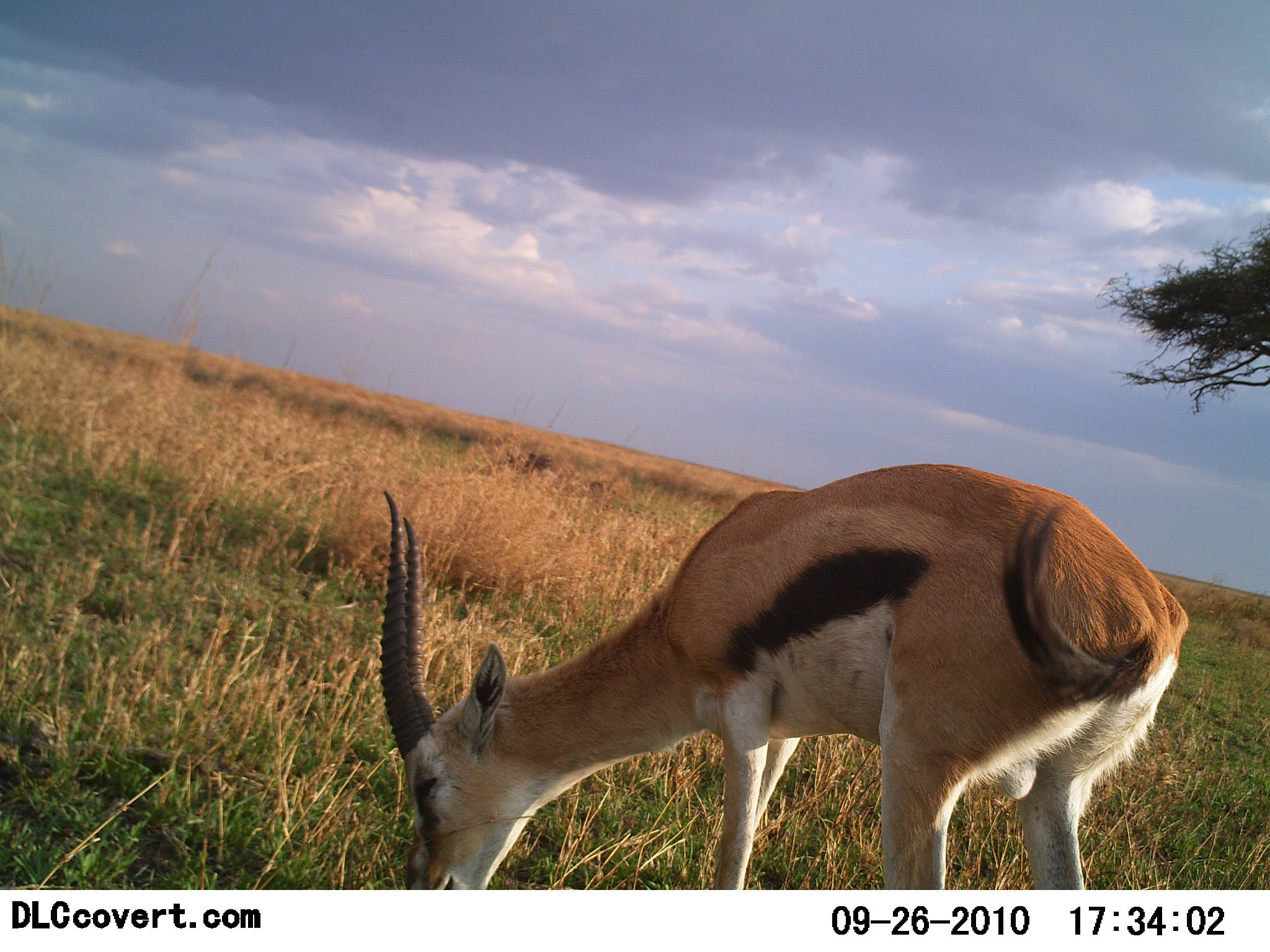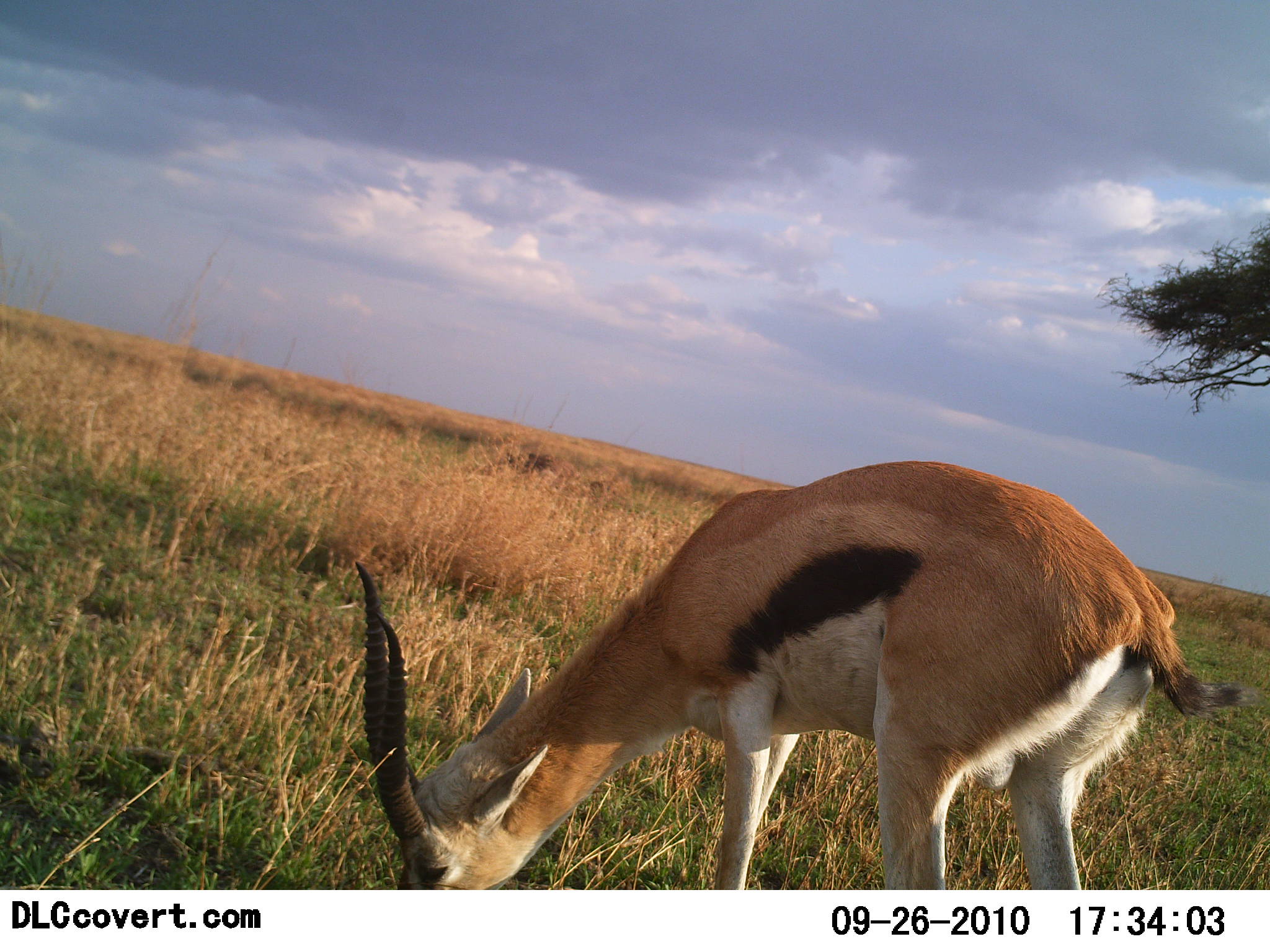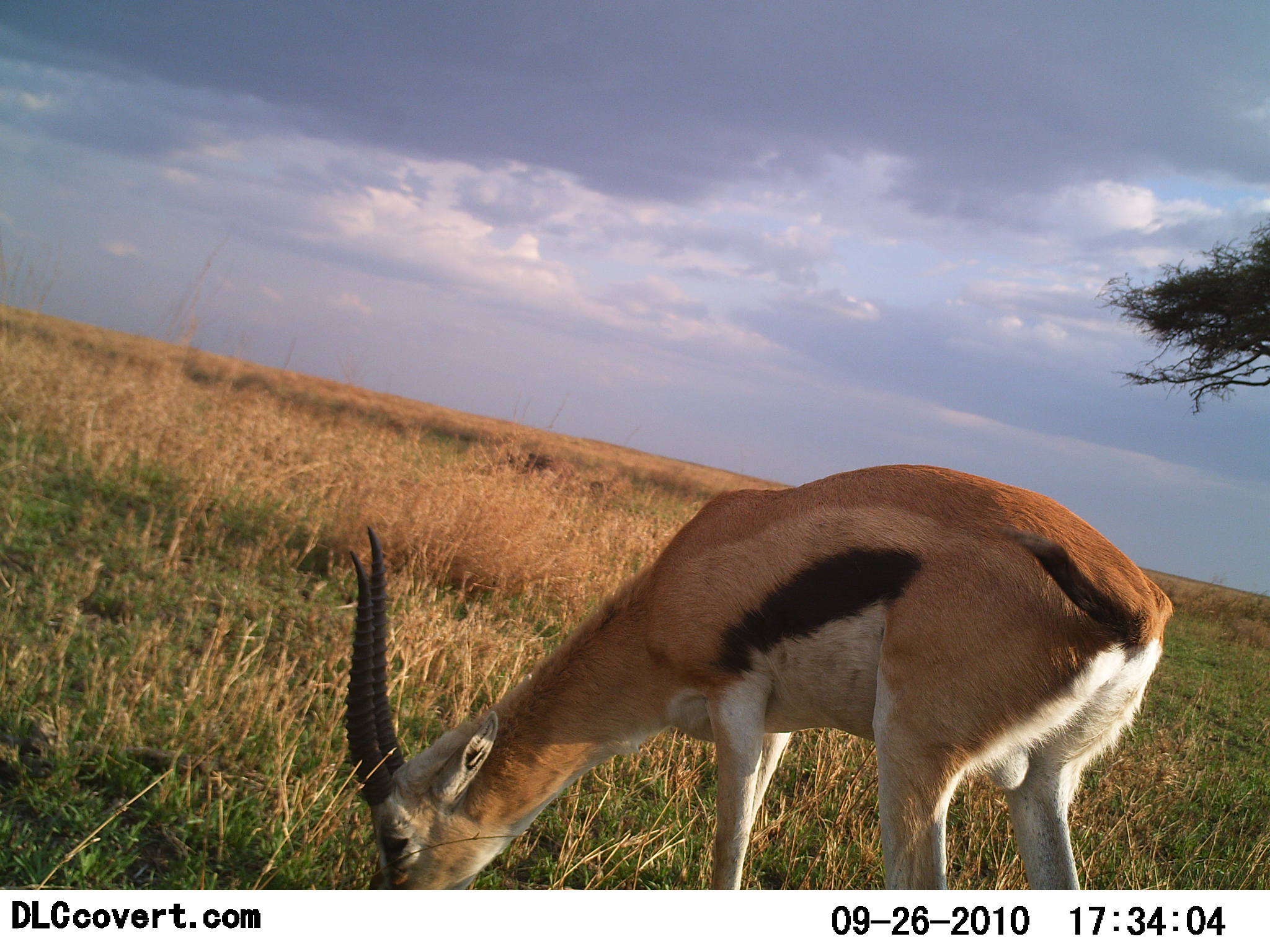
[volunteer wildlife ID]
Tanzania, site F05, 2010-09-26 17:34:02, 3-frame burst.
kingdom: Animalia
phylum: Chordata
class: Mammalia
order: Artiodactyla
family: Bovidae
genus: Eudorcas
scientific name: Eudorcas thomsonii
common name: thomson's gazelle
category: gazellethomsons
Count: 1.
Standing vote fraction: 31%.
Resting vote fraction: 0%.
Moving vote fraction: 0%.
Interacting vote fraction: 0%.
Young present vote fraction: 0%.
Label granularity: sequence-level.